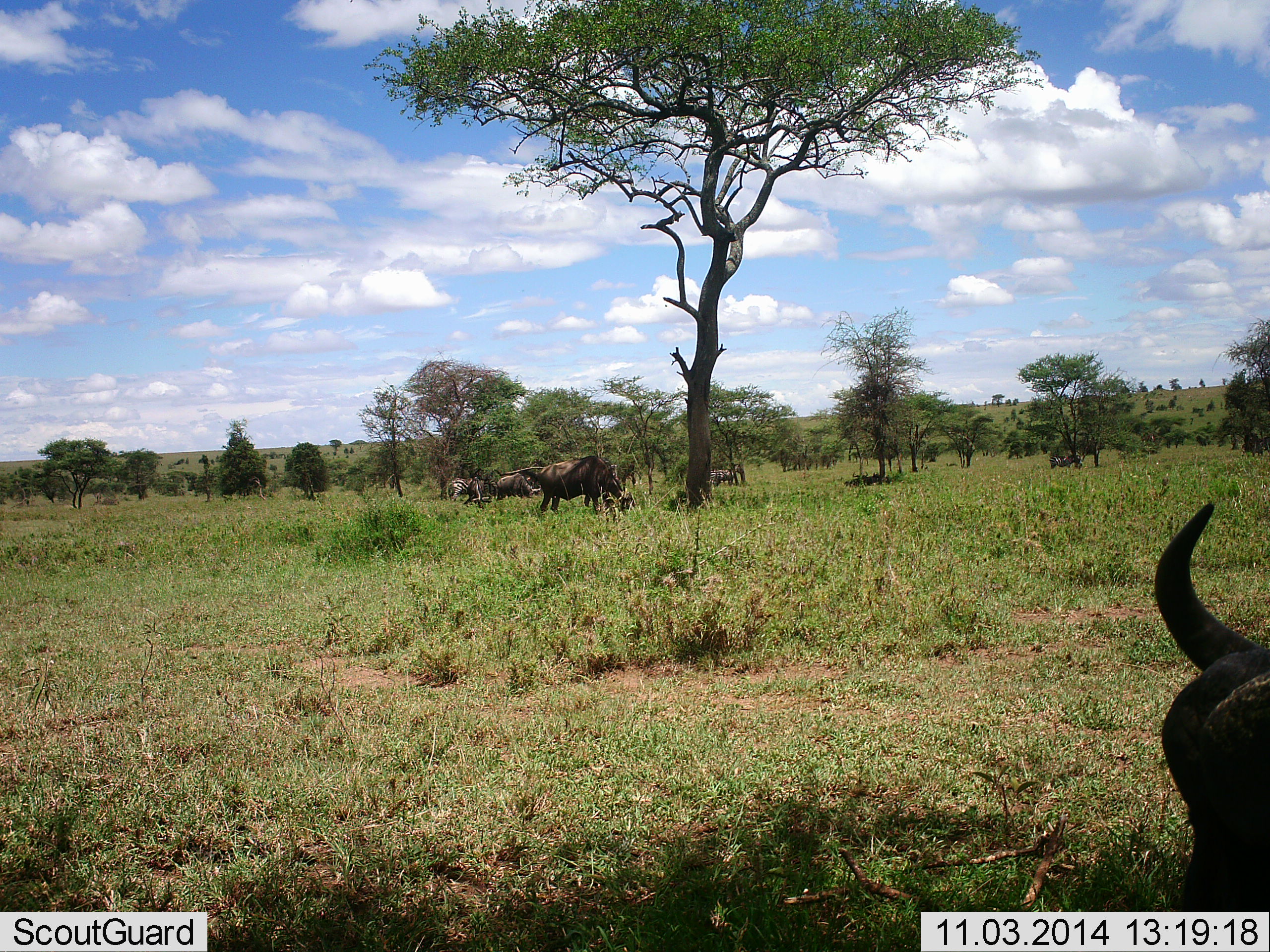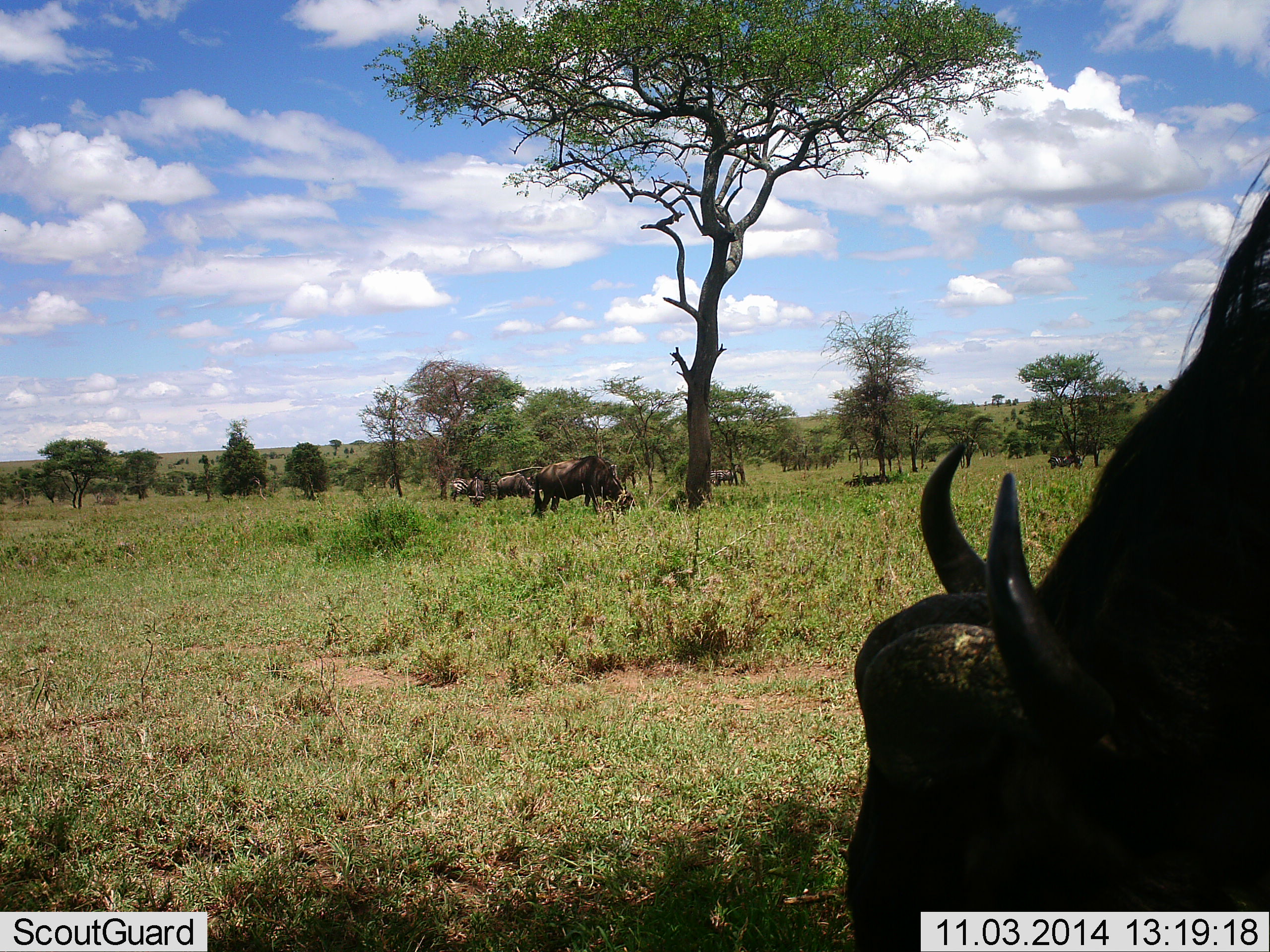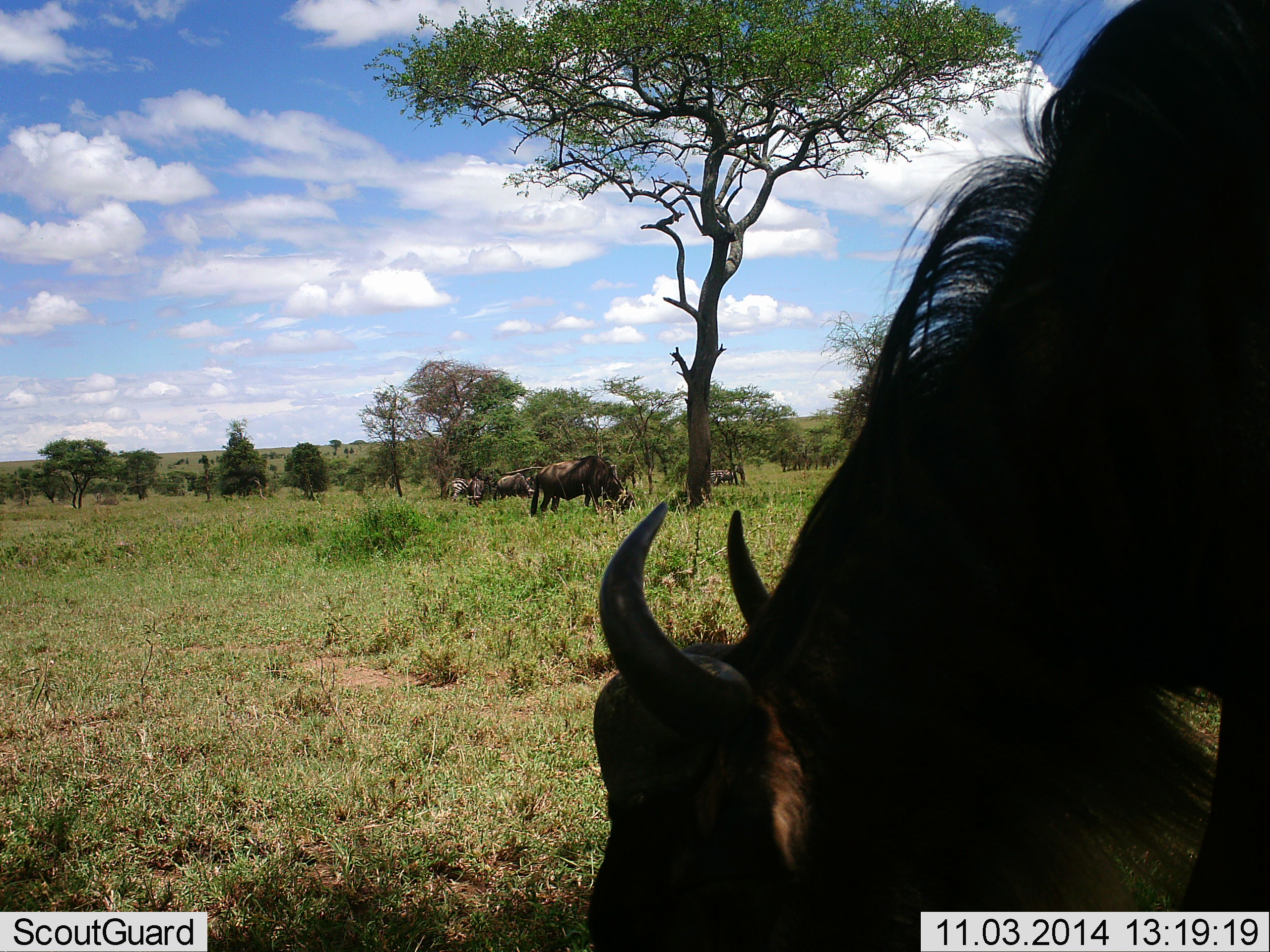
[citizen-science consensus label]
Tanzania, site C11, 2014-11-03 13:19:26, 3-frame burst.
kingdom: Animalia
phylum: Chordata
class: Mammalia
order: Artiodactyla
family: Bovidae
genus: Connochaetes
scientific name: Connochaetes taurinus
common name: blue wildebeest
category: wildebeest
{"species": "wildebeest (blue wildebeest) (Connochaetes taurinus)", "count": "5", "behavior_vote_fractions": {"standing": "30%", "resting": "10%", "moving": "30%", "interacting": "10%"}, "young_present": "0%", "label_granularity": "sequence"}